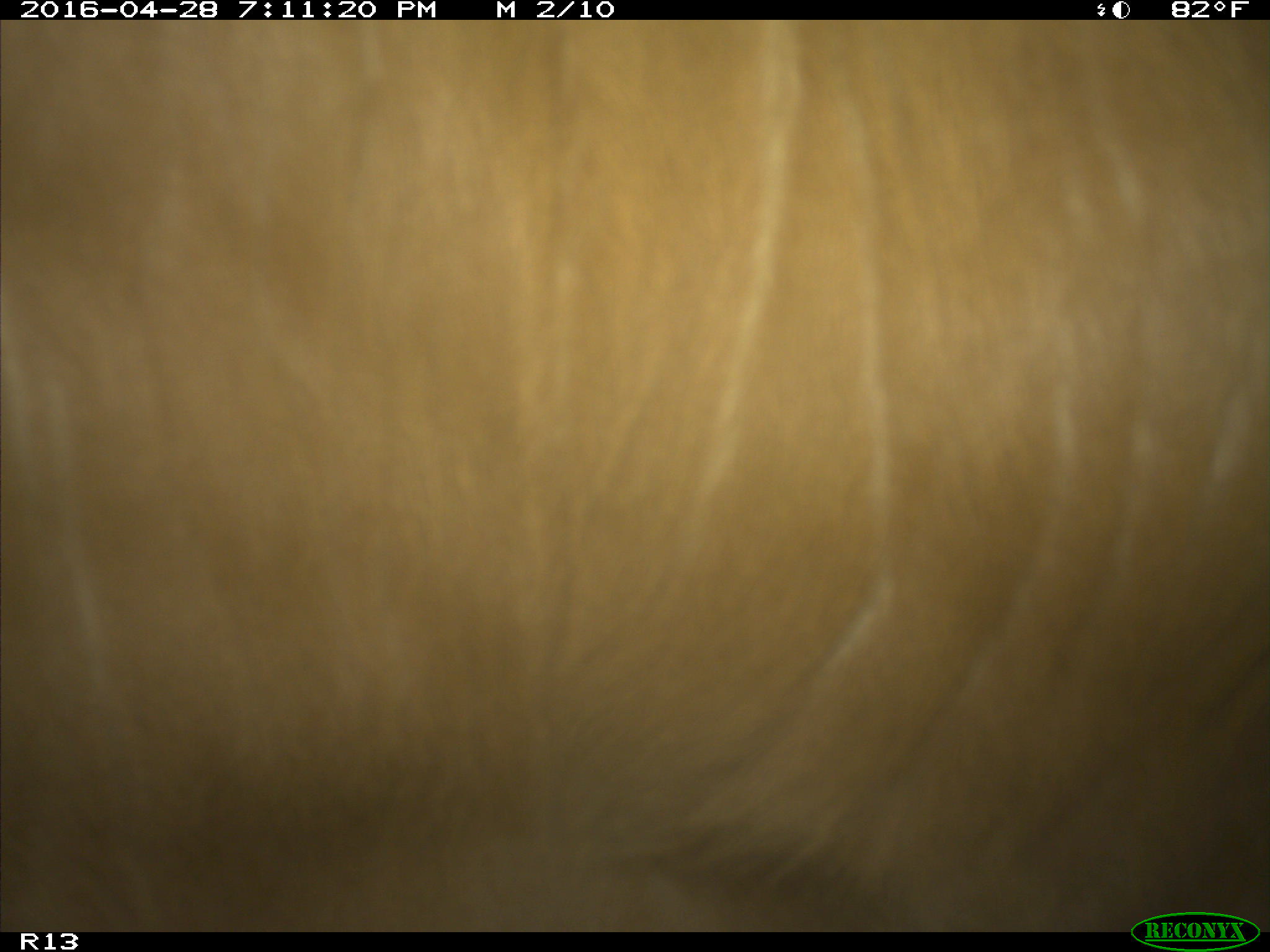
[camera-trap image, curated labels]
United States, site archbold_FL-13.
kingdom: Animalia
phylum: Chordata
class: Mammalia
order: Artiodactyla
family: Bovidae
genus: Bos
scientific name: Bos taurus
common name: domestic cow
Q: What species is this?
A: Bos taurus (domestic cow).